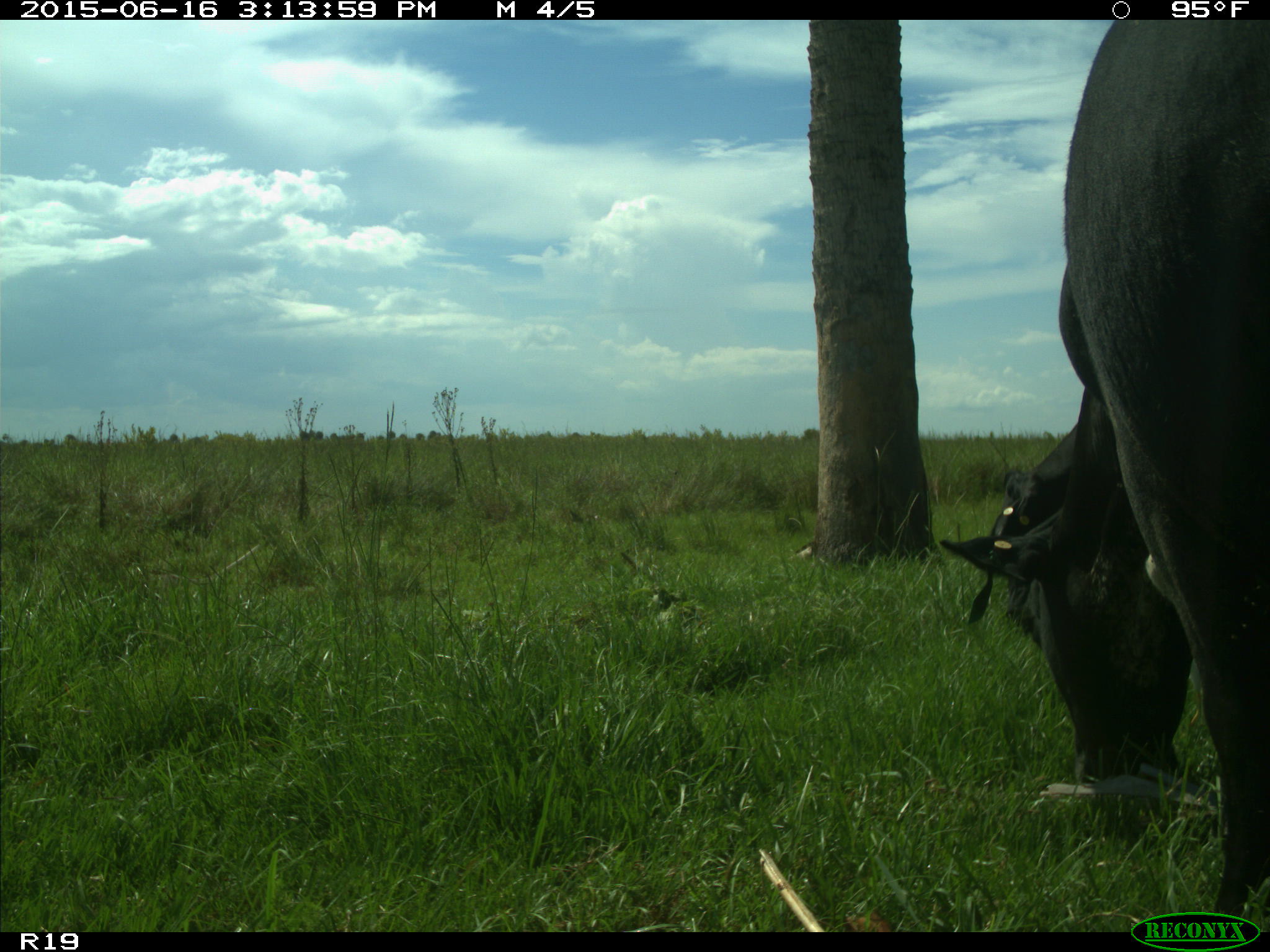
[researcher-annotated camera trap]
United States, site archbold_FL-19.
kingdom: Animalia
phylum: Chordata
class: Mammalia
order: Artiodactyla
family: Bovidae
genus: Bos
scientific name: Bos taurus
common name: domestic cow